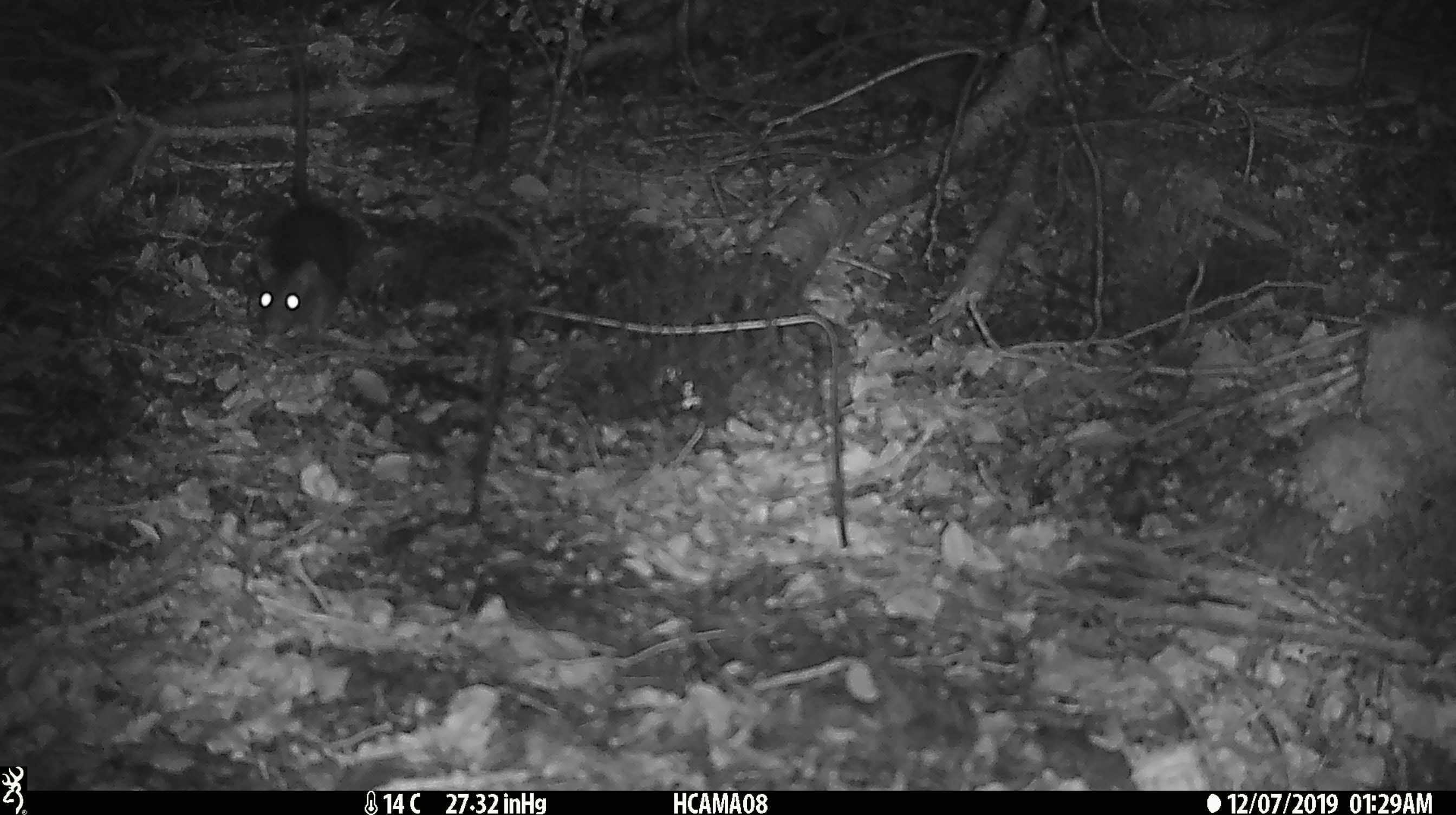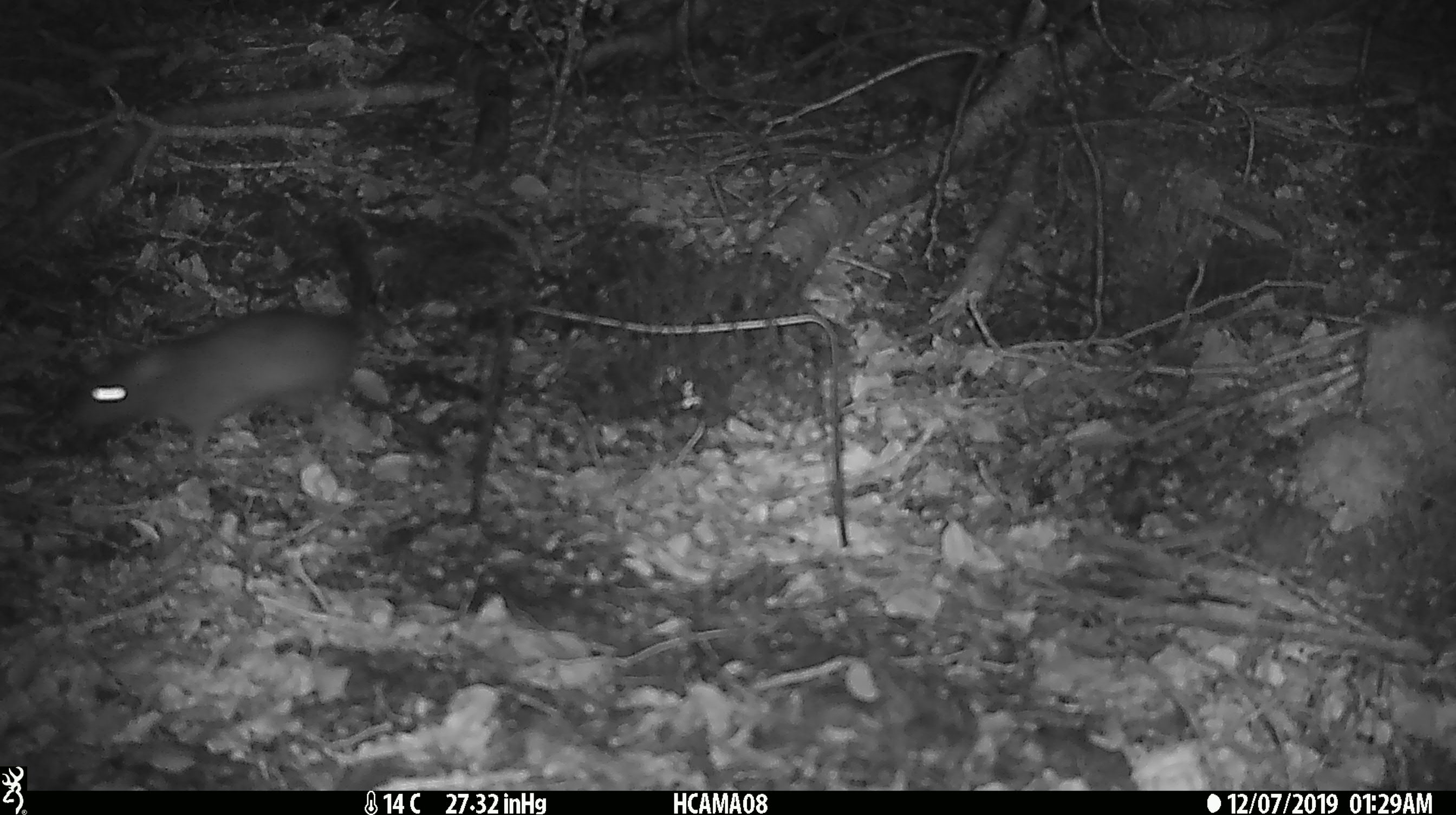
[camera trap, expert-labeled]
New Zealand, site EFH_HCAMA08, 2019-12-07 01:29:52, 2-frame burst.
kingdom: Animalia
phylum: Chordata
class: Mammalia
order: Rodentia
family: Muridae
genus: Rattus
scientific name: Rattus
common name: rat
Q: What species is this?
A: Rat (Rattus).